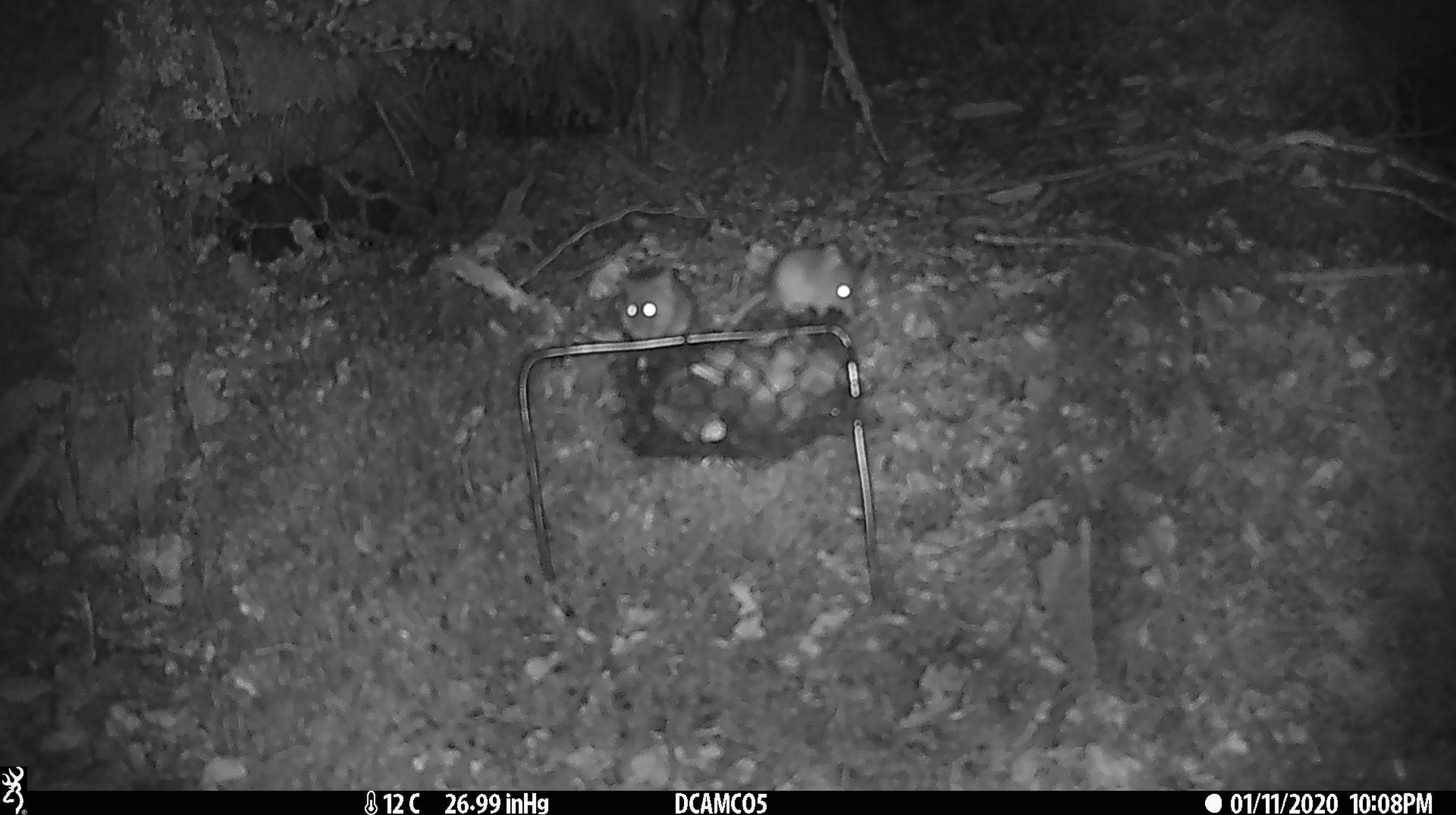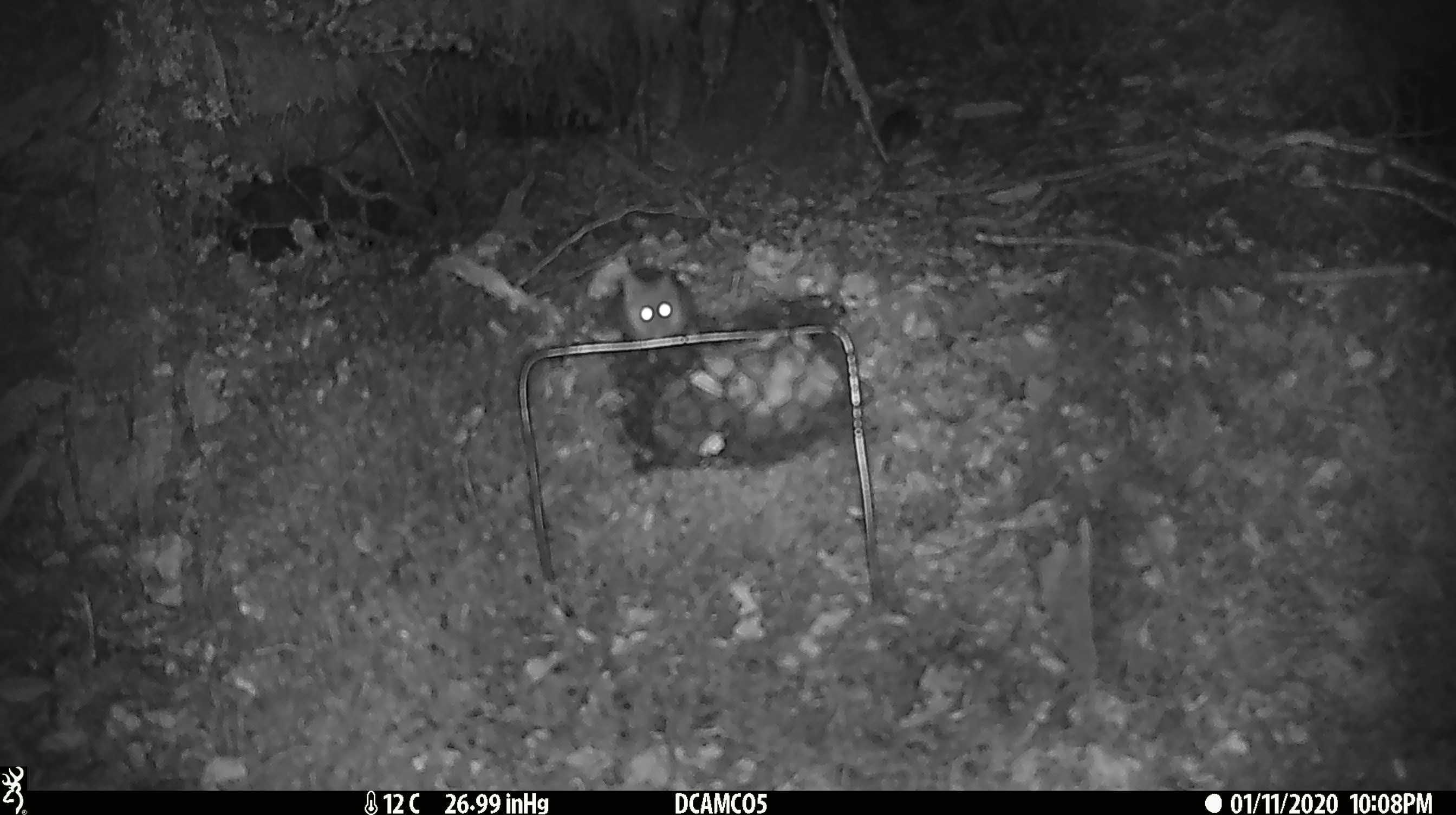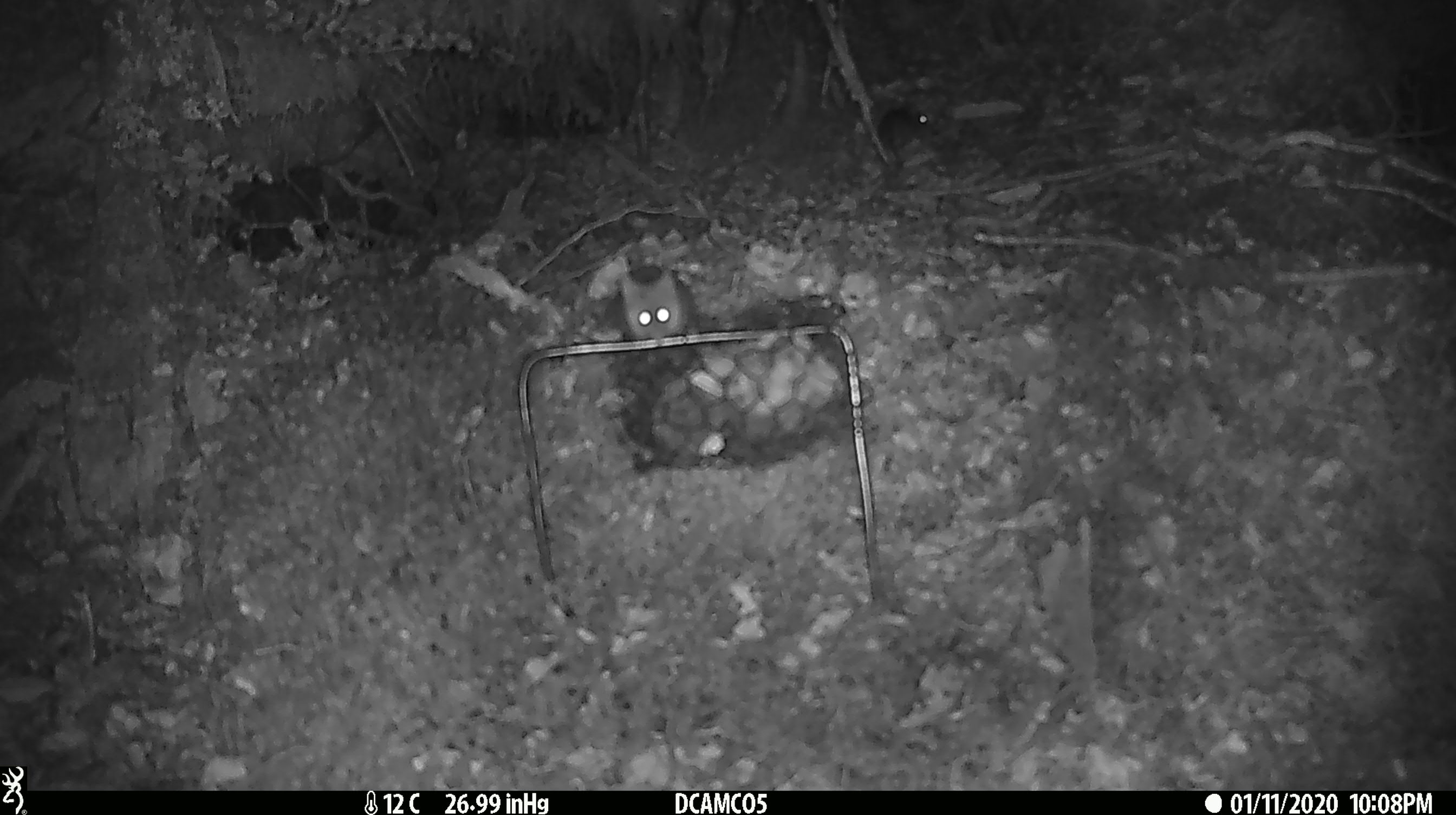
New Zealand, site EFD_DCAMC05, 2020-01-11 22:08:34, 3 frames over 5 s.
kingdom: Animalia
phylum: Chordata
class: Mammalia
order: Rodentia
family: Muridae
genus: Mus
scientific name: Mus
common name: mouse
Mouse (Mus).